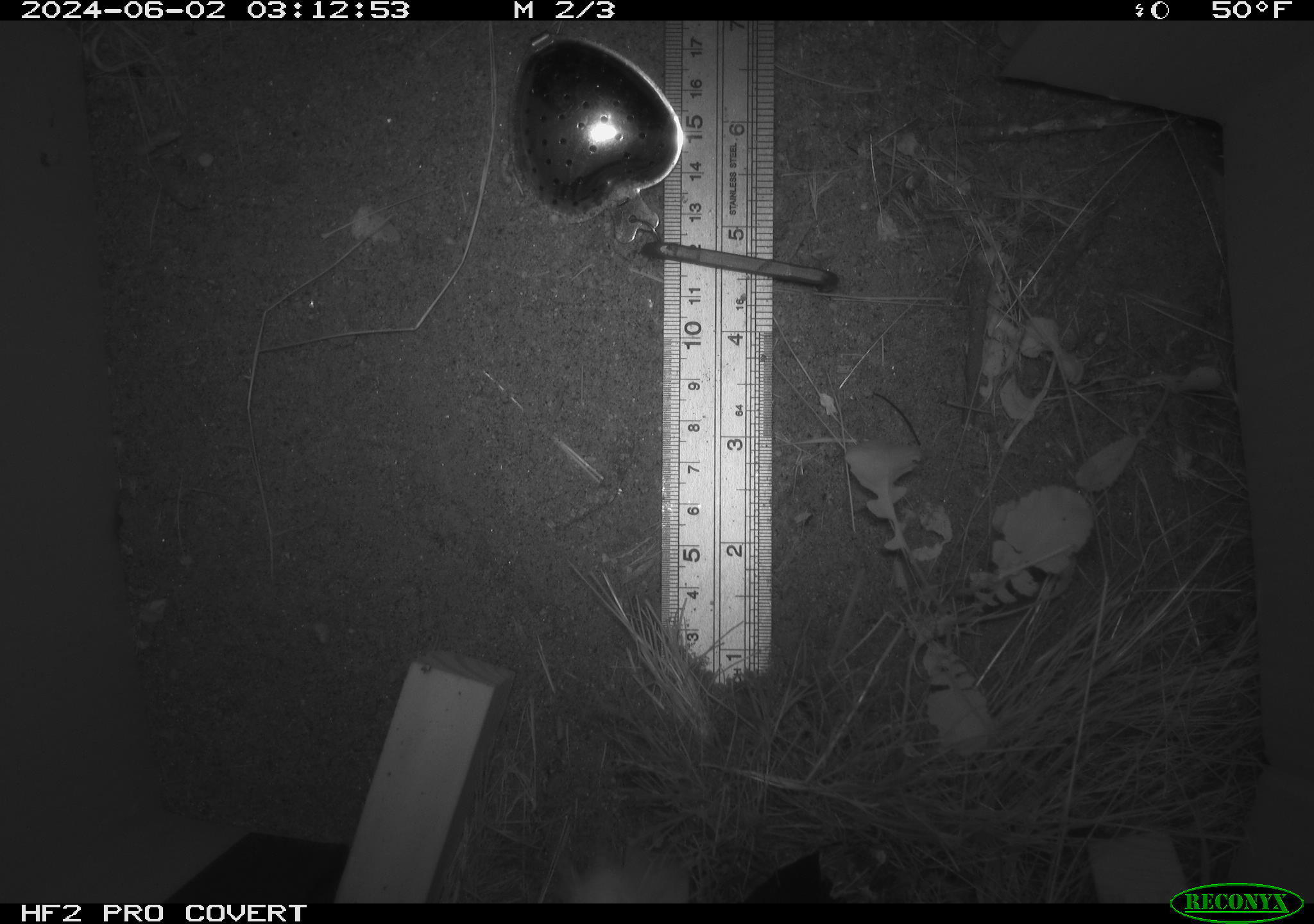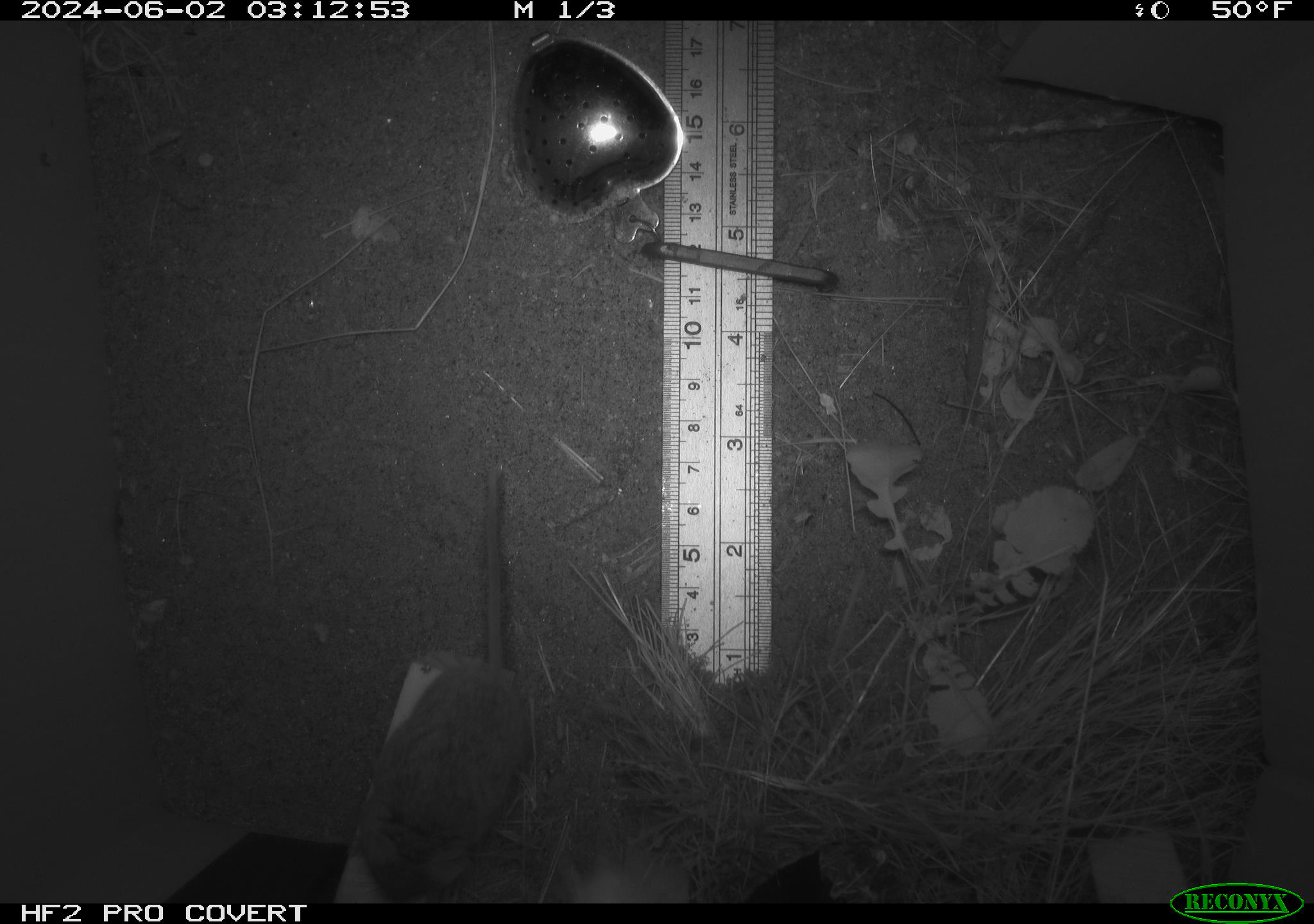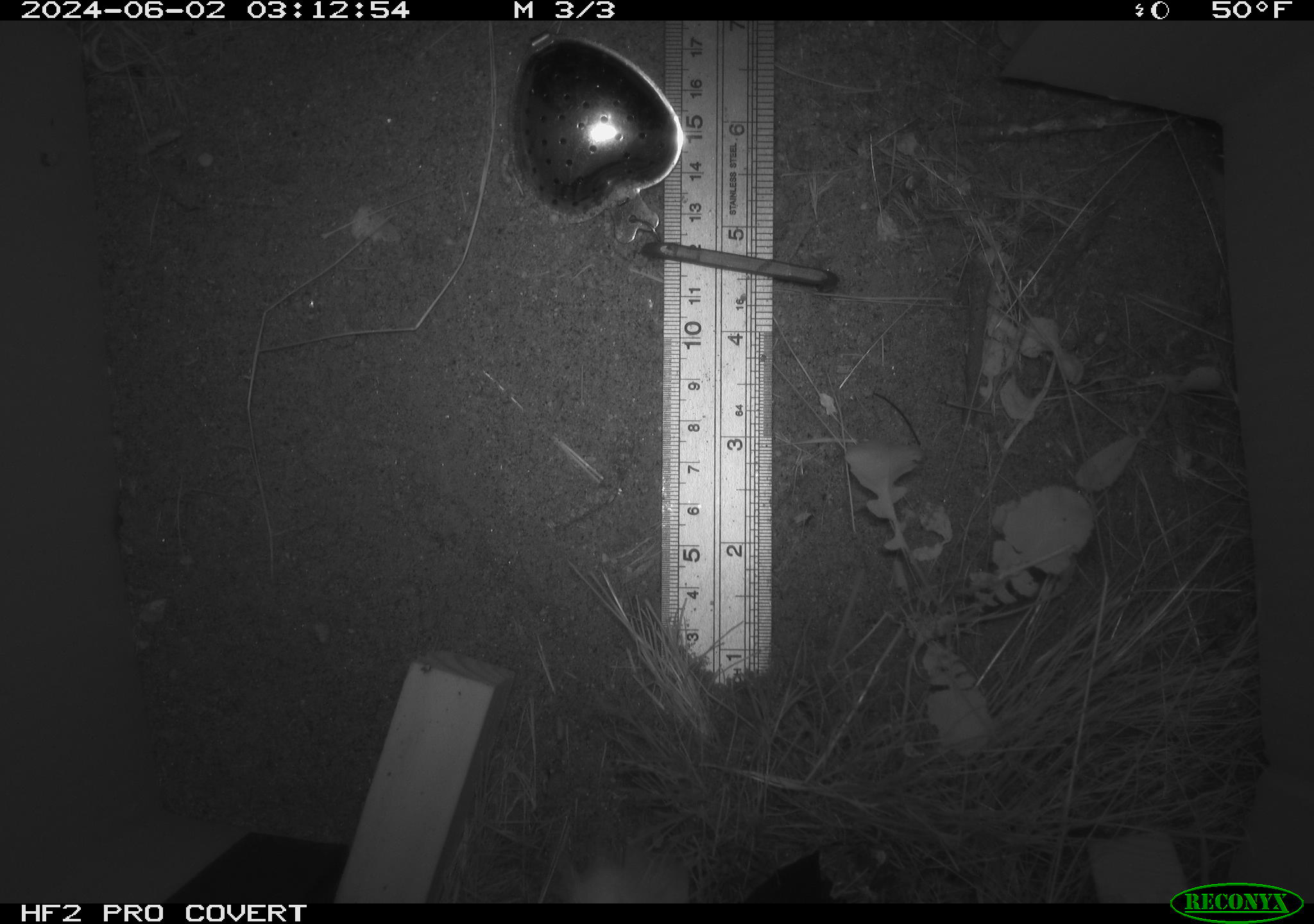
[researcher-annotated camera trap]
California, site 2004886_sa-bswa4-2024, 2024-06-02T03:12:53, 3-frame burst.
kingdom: Animalia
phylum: Chordata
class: Mammalia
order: Rodentia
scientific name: Rodentia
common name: rodent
Rodent (Rodentia).